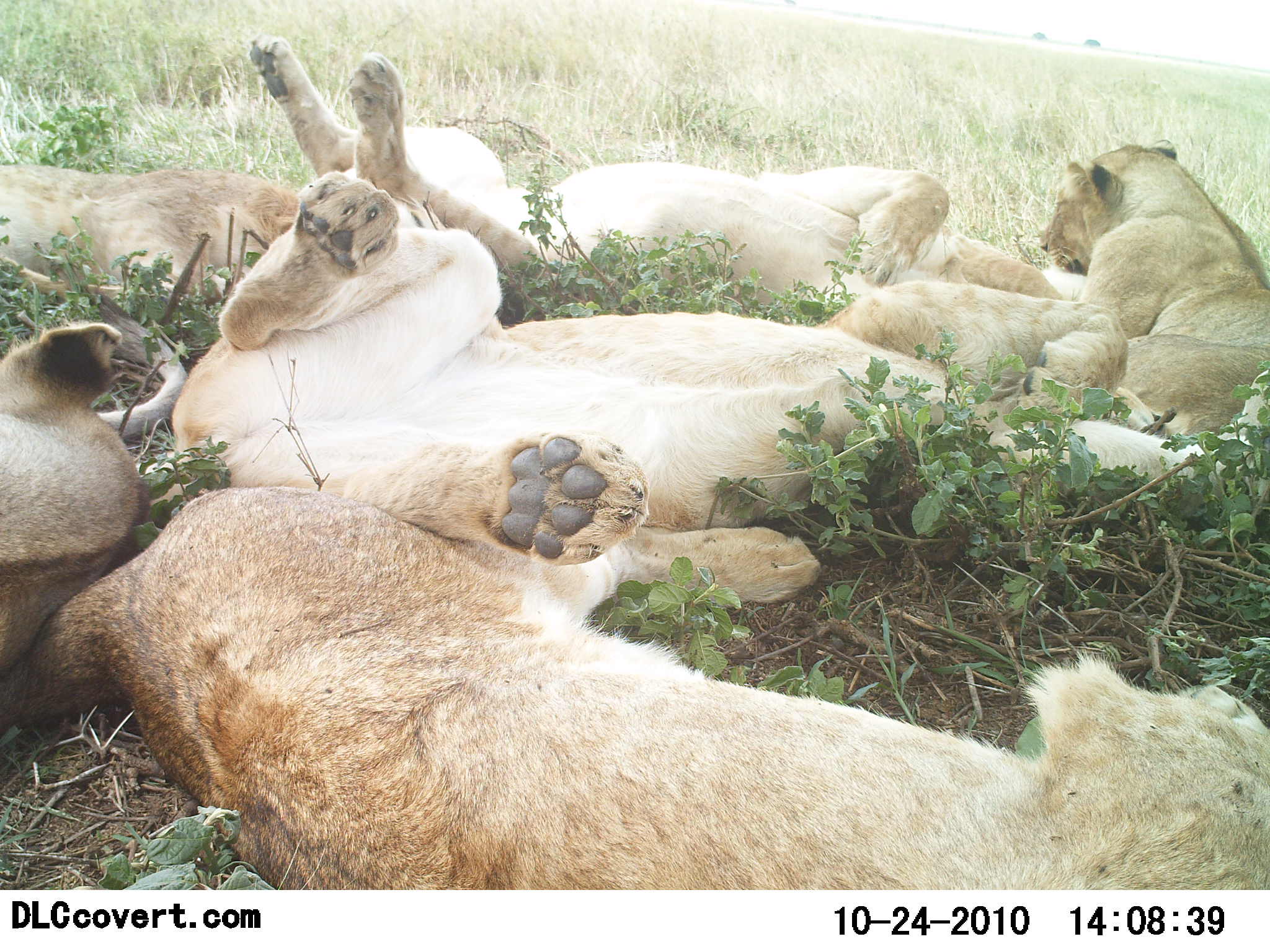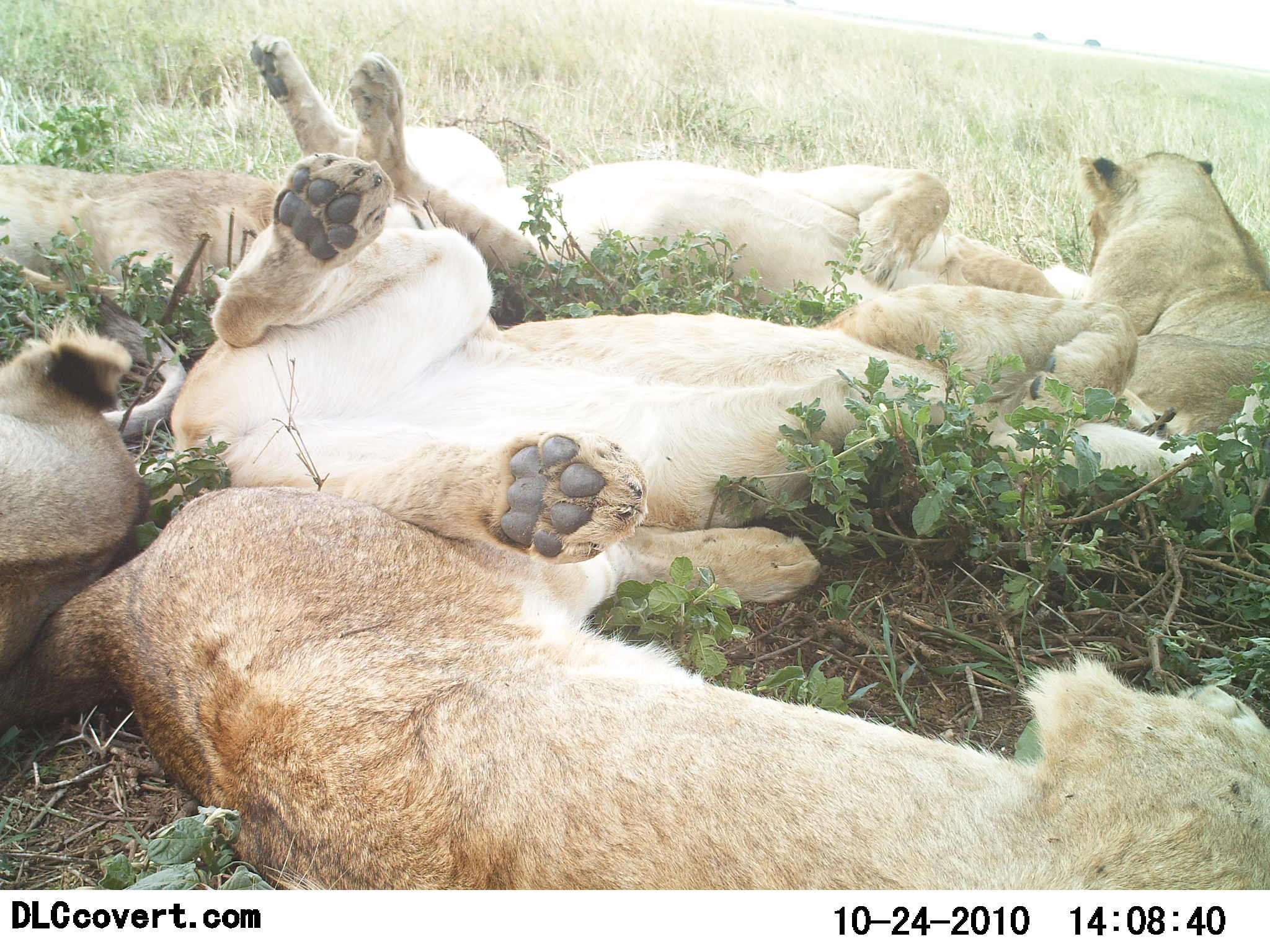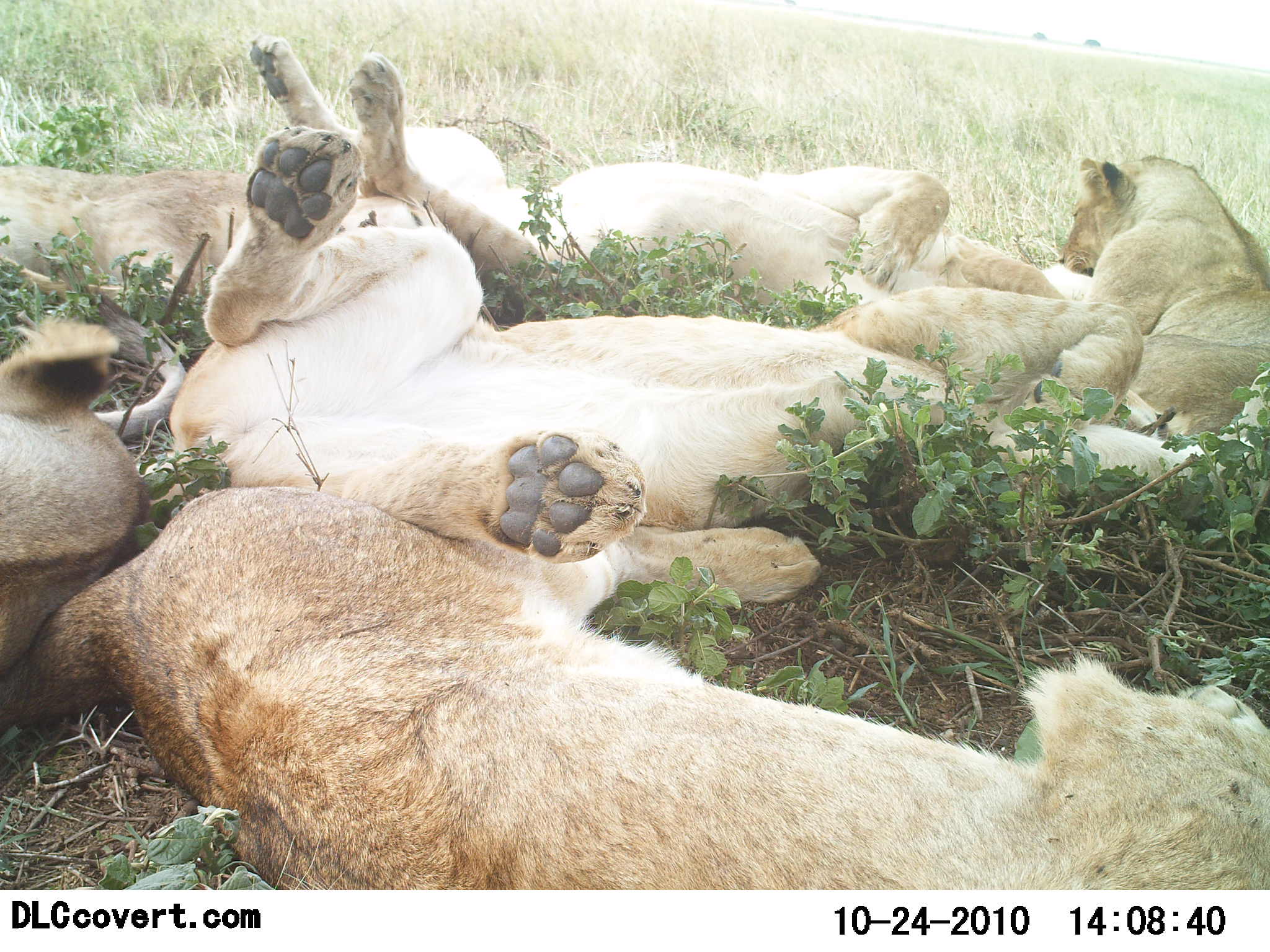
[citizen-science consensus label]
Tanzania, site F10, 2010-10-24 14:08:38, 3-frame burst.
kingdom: Animalia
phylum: Chordata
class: Mammalia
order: Carnivora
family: Felidae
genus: Panthera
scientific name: Panthera leo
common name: lion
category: lionfemale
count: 6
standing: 0%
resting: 90%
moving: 0%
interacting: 40%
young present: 20%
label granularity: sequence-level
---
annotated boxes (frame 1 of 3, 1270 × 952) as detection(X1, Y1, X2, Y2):
animal: detection(0, 484, 1269, 892); detection(154, 168, 1269, 566); detection(240, 34, 1106, 338); detection(1003, 137, 1270, 440); detection(1, 288, 190, 707); detection(0, 160, 445, 315)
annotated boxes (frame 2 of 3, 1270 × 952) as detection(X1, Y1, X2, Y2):
animal: detection(0, 488, 1270, 889); detection(165, 152, 1270, 607); detection(248, 35, 1065, 329); detection(0, 161, 453, 326); detection(0, 292, 189, 681); detection(1075, 148, 1270, 461)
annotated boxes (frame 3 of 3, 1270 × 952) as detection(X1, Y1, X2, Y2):
animal: detection(0, 433, 1269, 891); detection(166, 124, 1270, 570); detection(243, 34, 1093, 352); detection(0, 158, 447, 320); detection(0, 290, 186, 679); detection(1057, 155, 1270, 449)